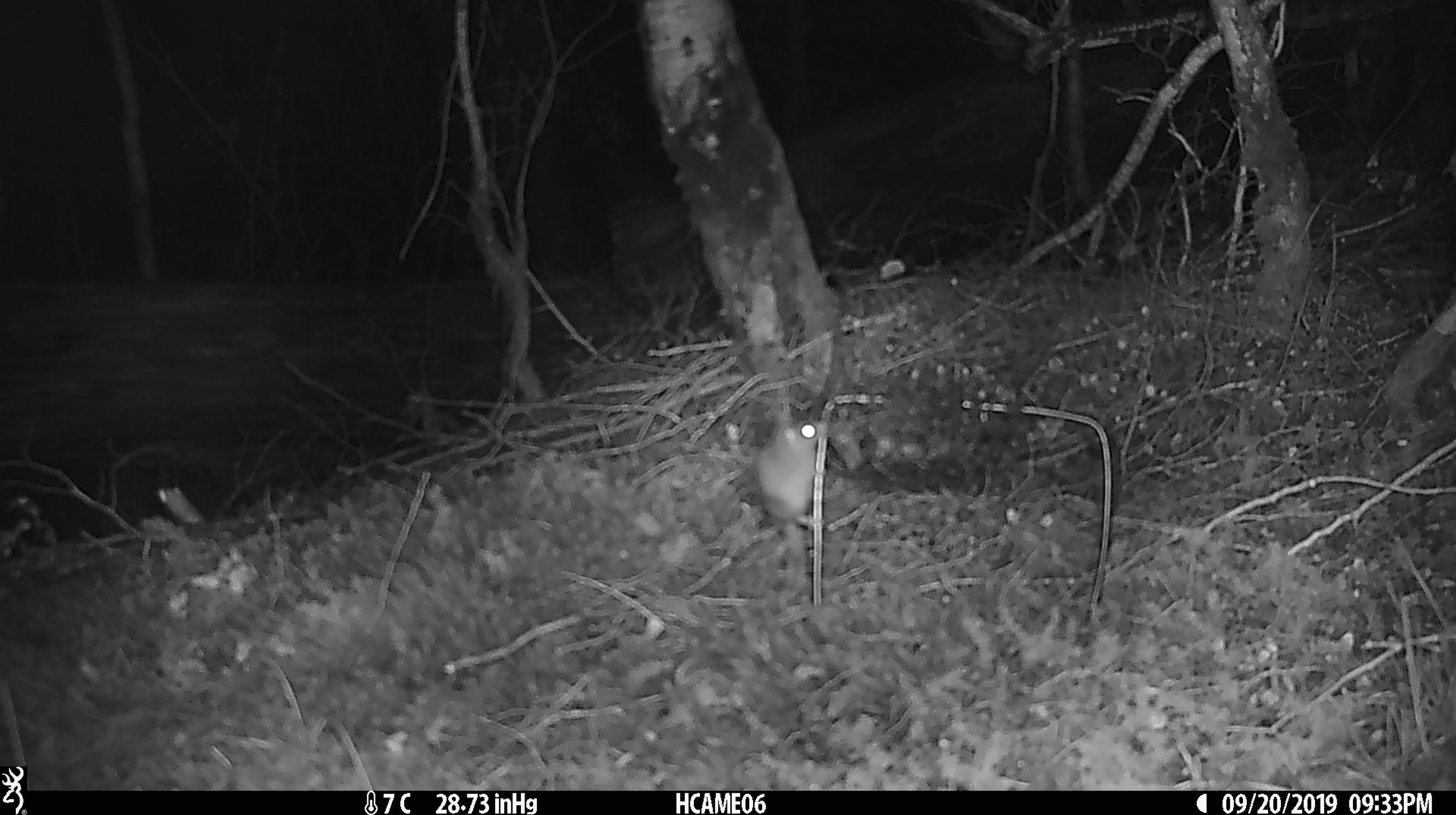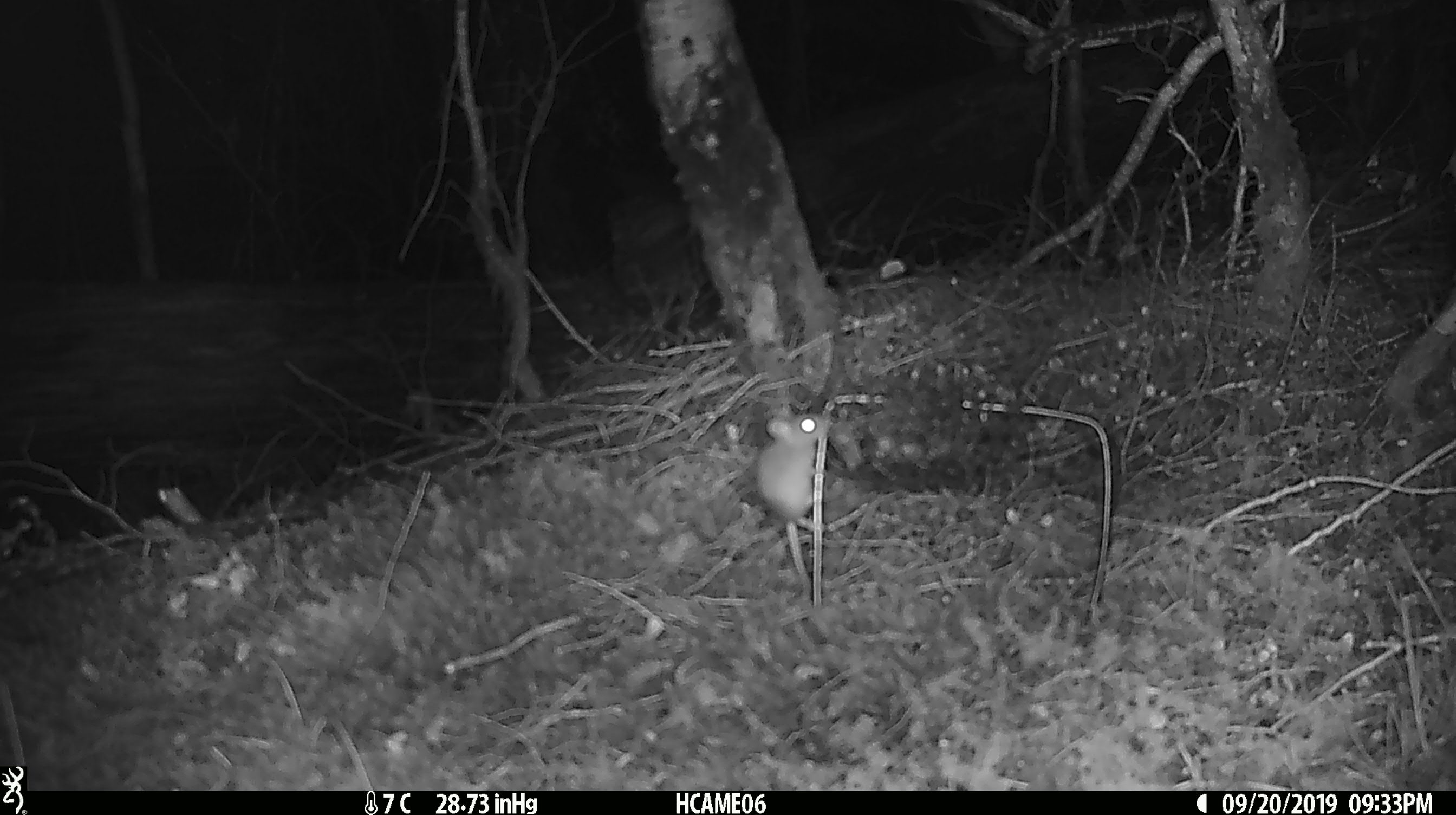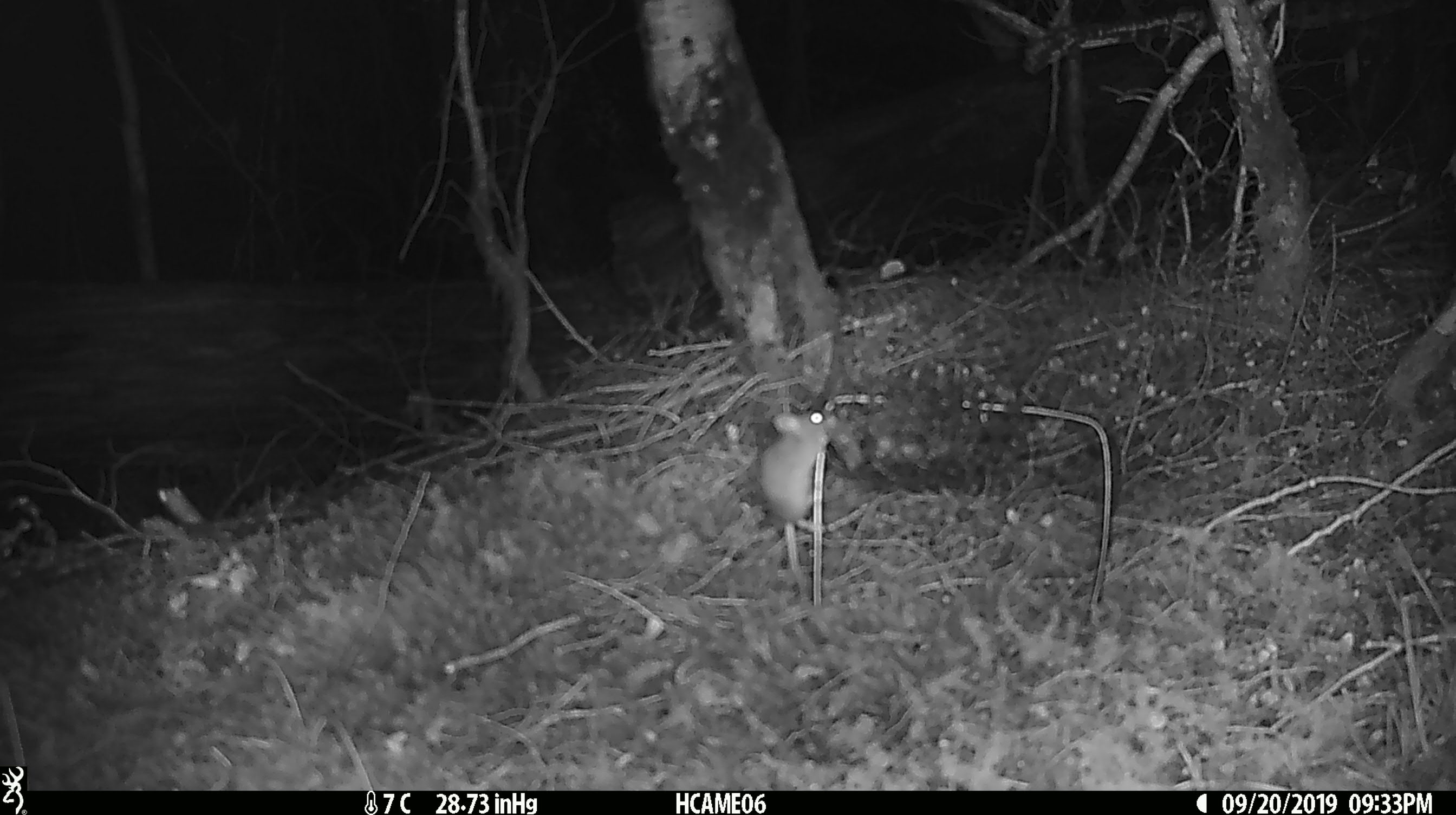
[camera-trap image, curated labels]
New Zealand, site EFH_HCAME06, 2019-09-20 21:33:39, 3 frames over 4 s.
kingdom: Animalia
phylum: Chordata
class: Mammalia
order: Rodentia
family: Muridae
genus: Mus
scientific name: Mus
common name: mouse